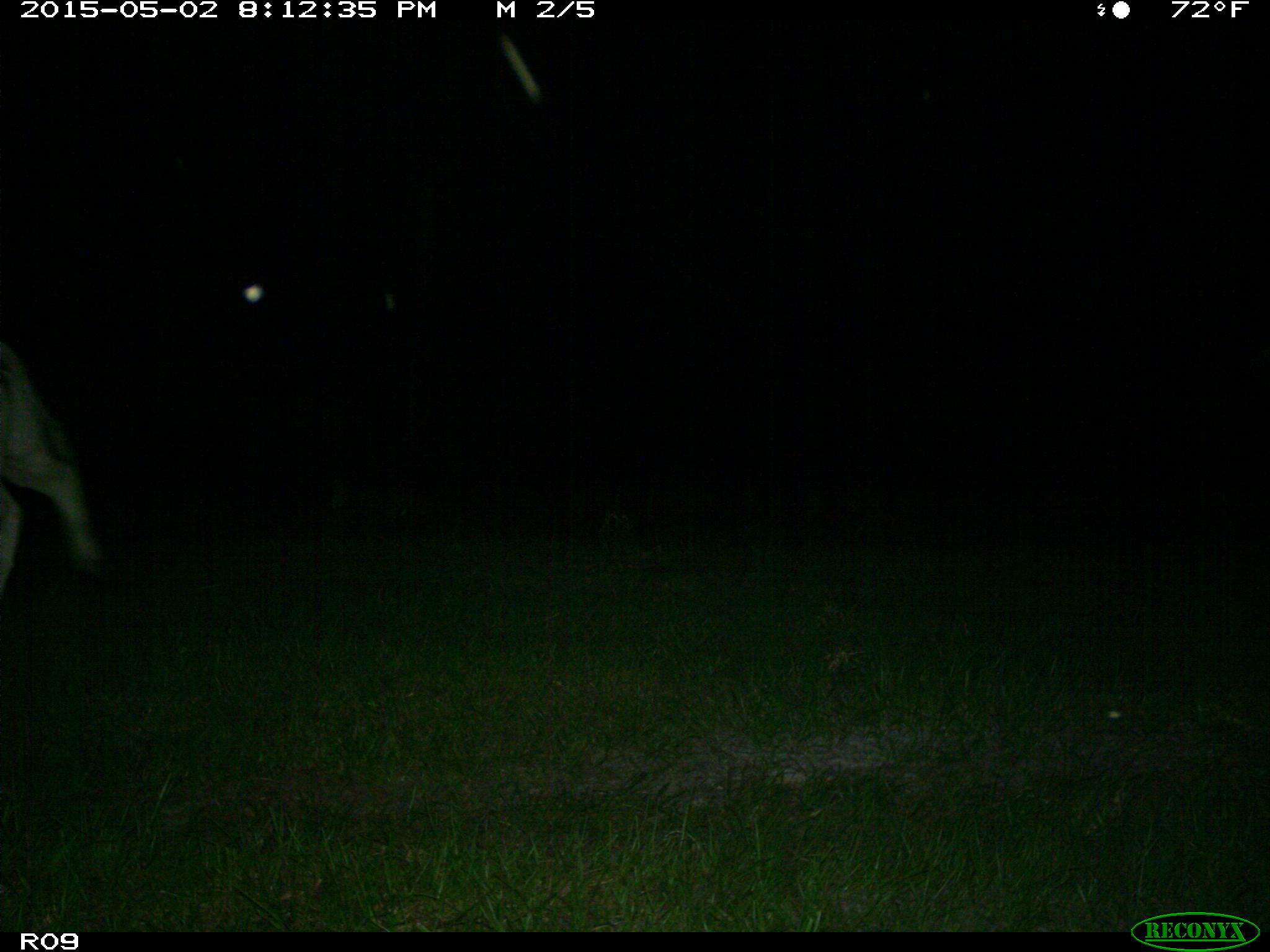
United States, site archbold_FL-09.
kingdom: Animalia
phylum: Chordata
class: Mammalia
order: Artiodactyla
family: Bovidae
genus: Bos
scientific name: Bos taurus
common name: domestic cow